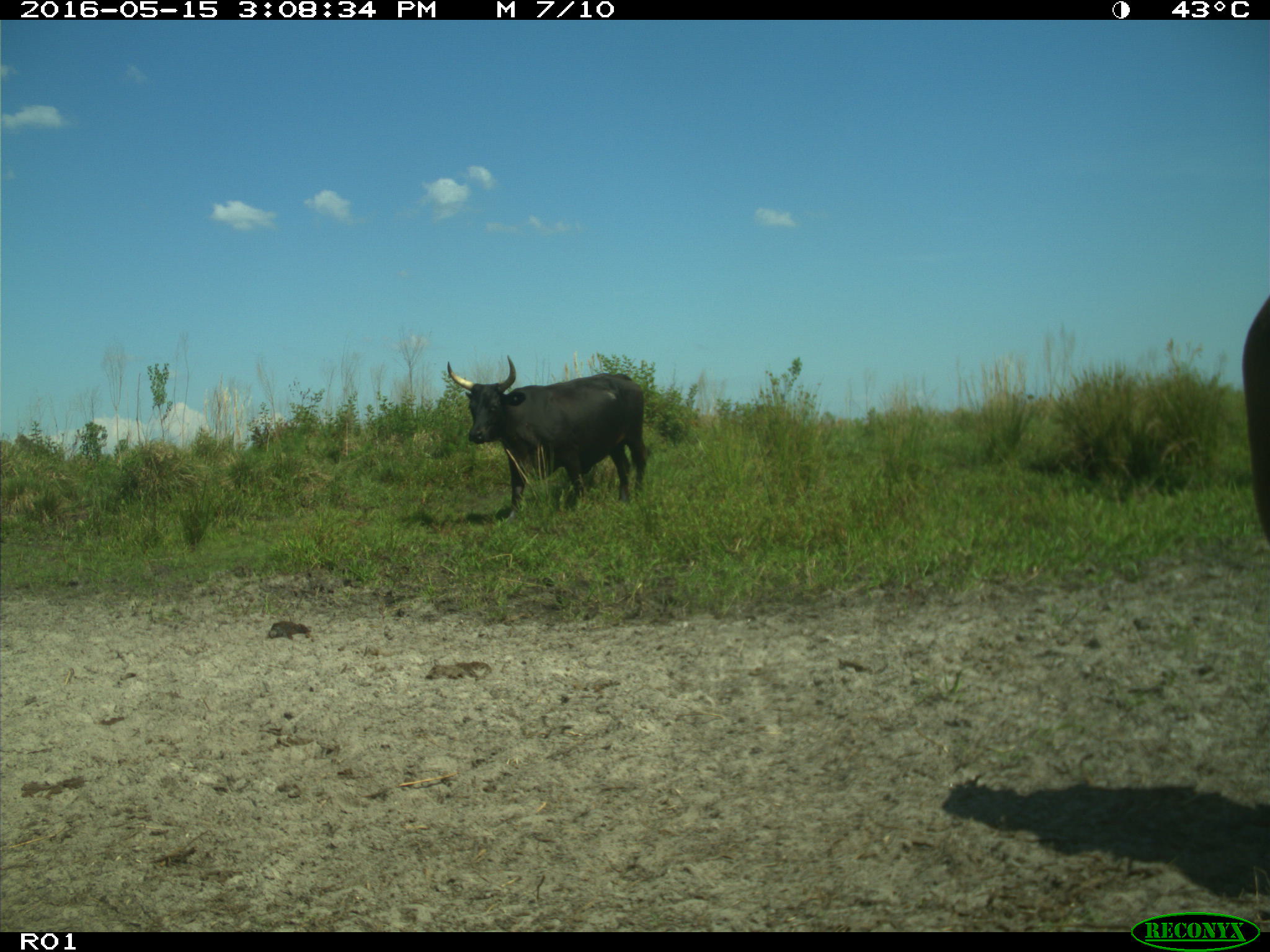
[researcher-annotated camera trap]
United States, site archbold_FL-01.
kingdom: Animalia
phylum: Chordata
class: Mammalia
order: Artiodactyla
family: Bovidae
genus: Bos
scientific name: Bos taurus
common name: domestic cow